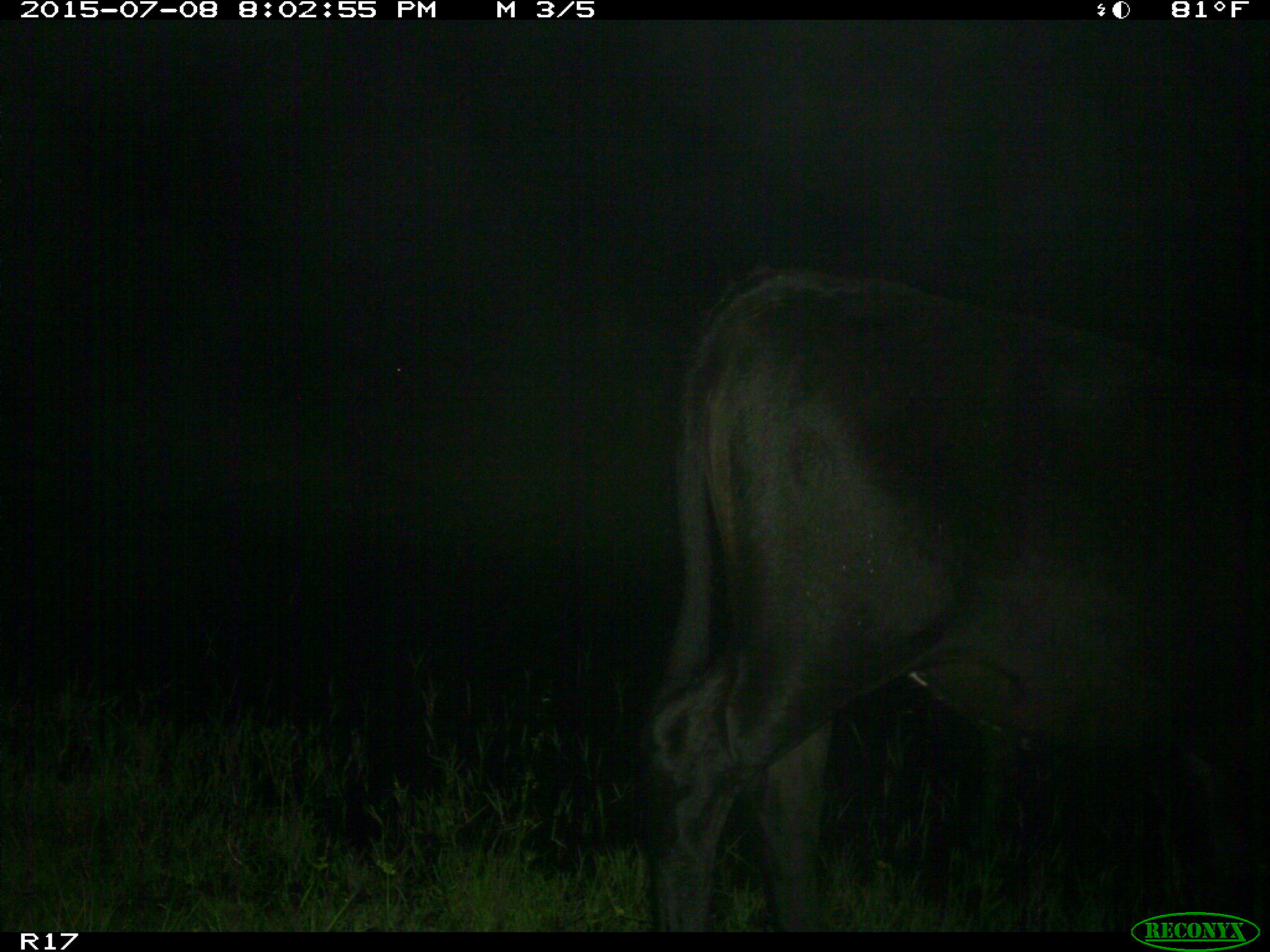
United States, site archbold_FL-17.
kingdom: Animalia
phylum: Chordata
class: Mammalia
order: Artiodactyla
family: Bovidae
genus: Bos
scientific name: Bos taurus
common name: domestic cow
Bos taurus (domestic cow).